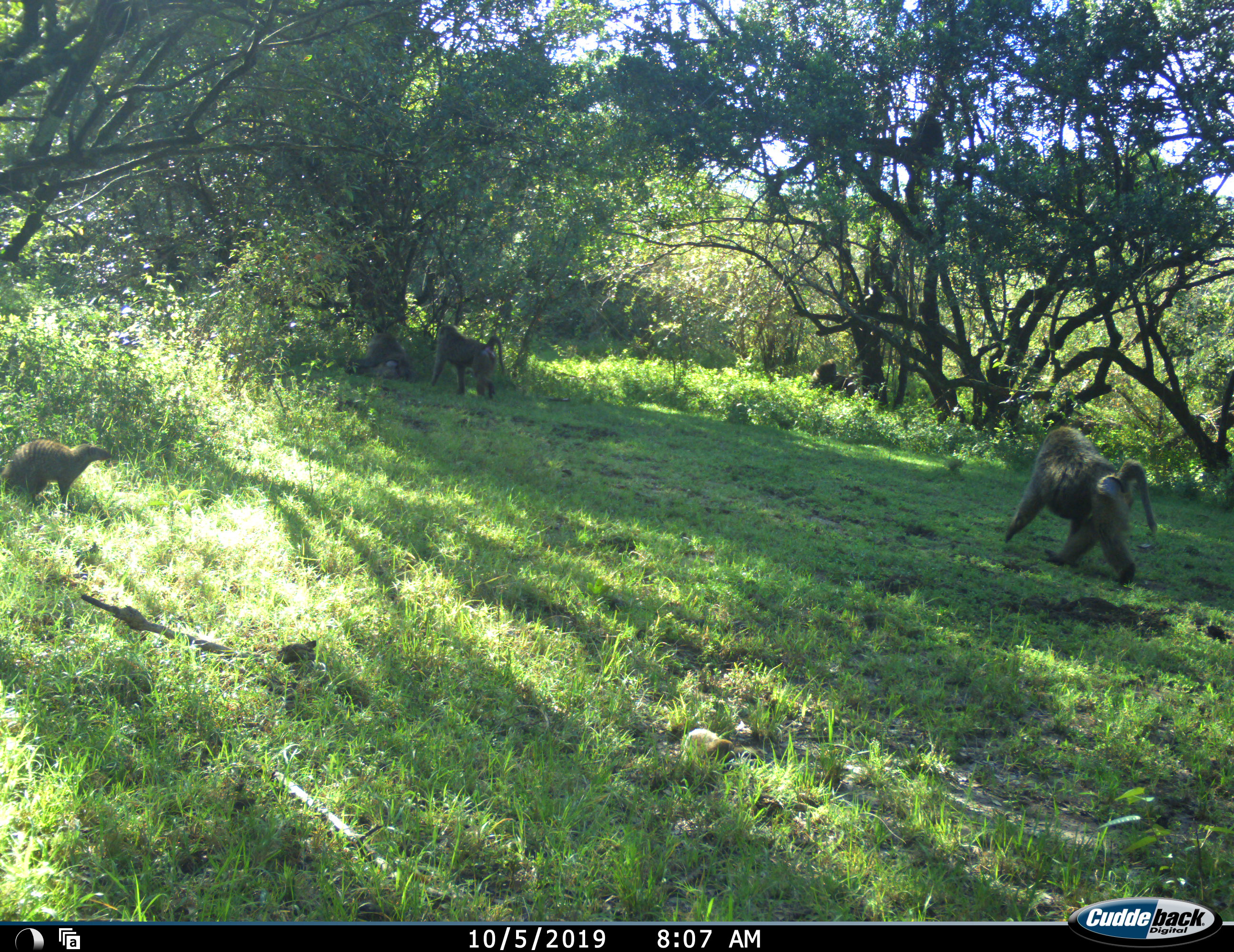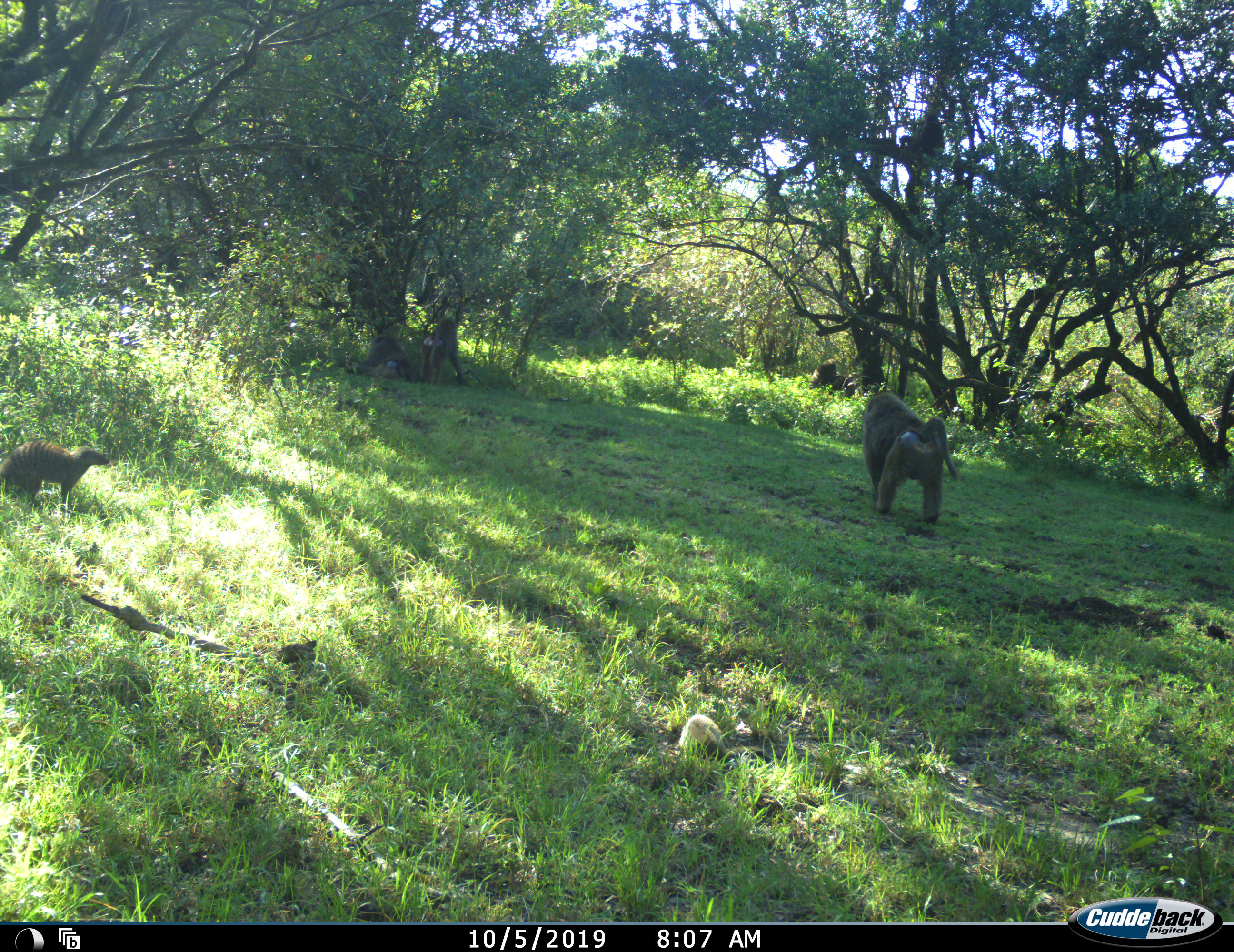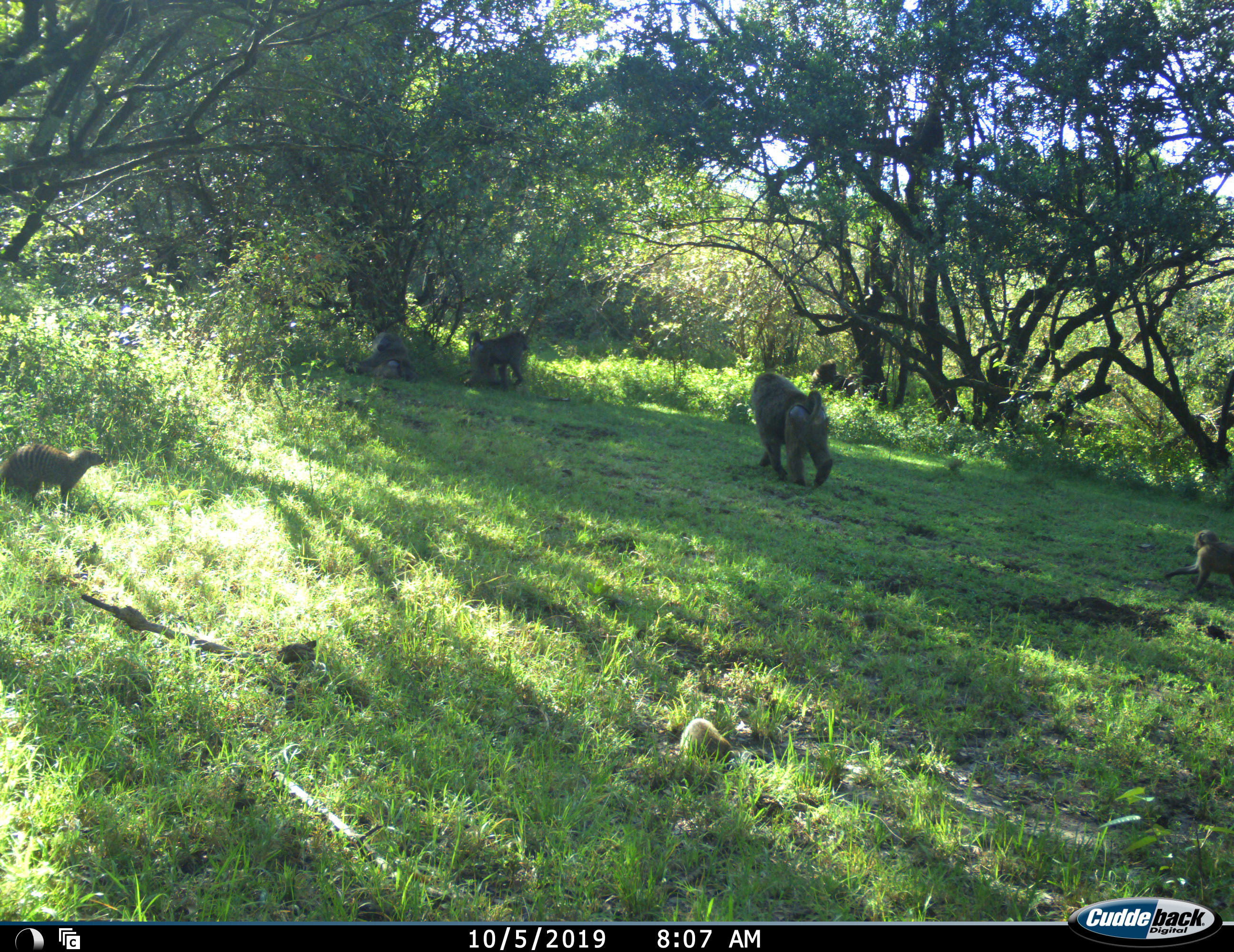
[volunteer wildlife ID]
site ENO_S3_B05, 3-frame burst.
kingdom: Animalia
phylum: Chordata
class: Mammalia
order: Primates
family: Cercopithecidae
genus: Papio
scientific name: Papio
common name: baboon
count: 4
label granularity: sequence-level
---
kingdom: Animalia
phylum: Chordata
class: Mammalia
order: Carnivora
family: Herpestidae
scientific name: Herpestidae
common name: mongoose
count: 1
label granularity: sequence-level